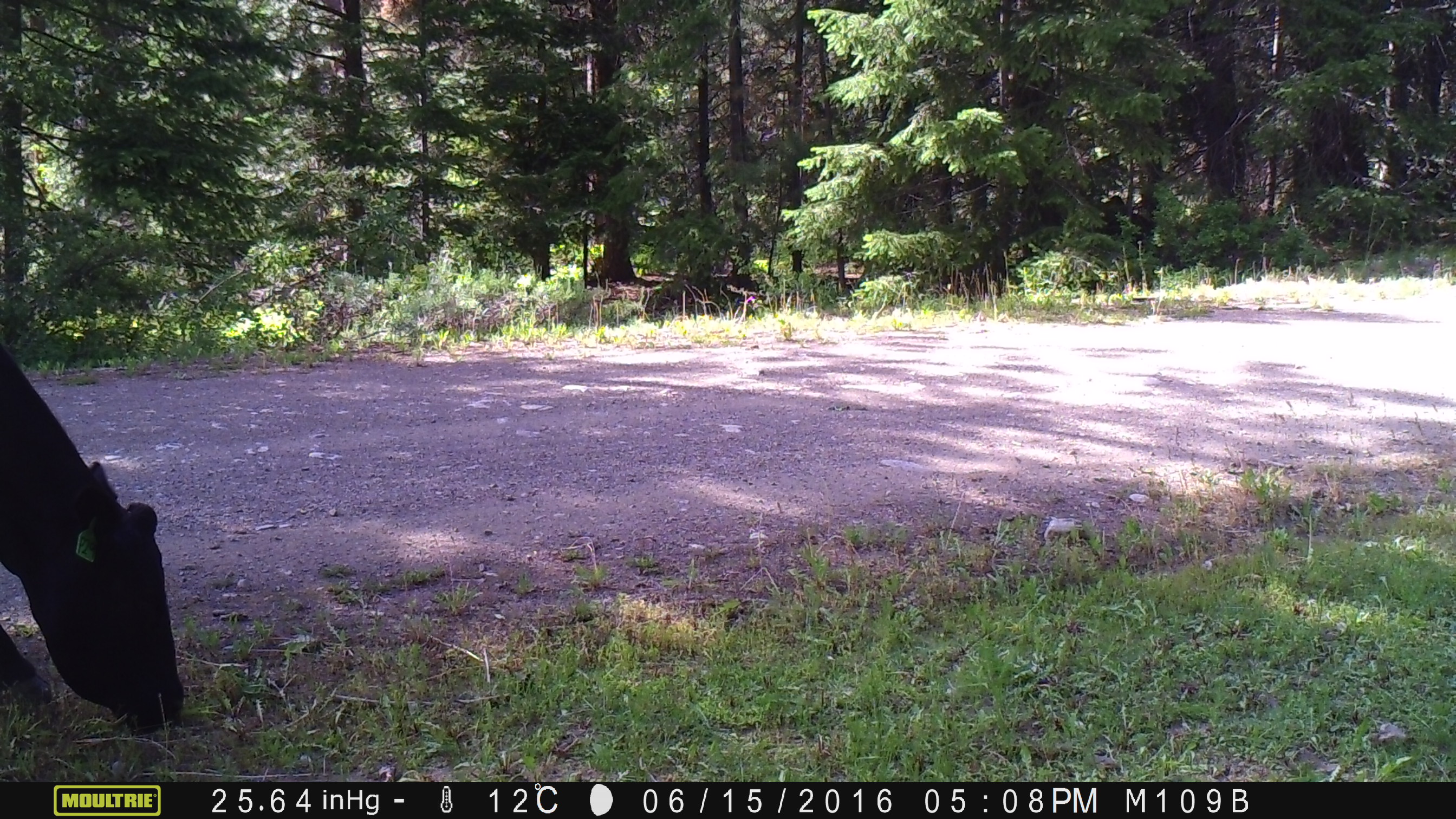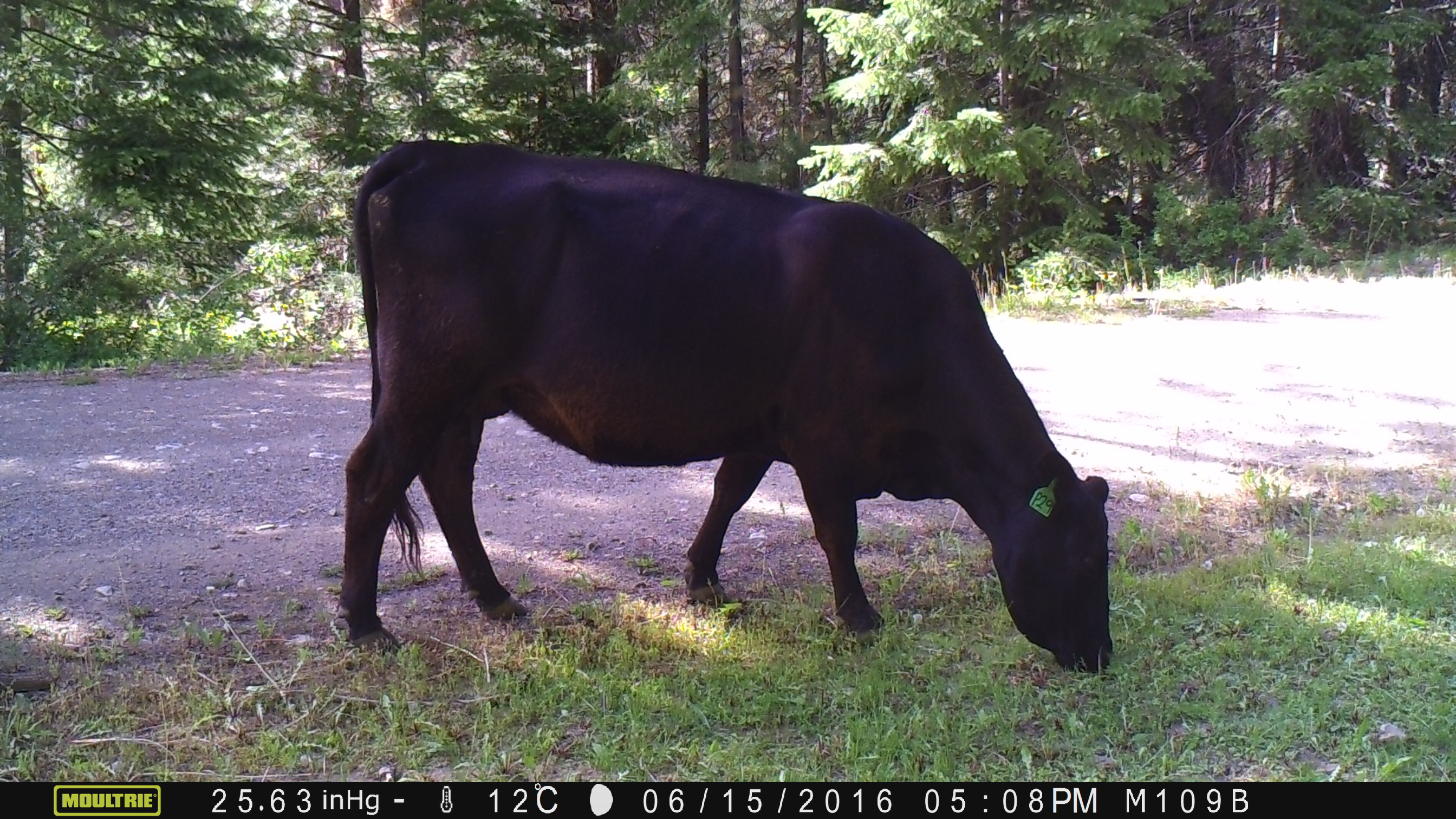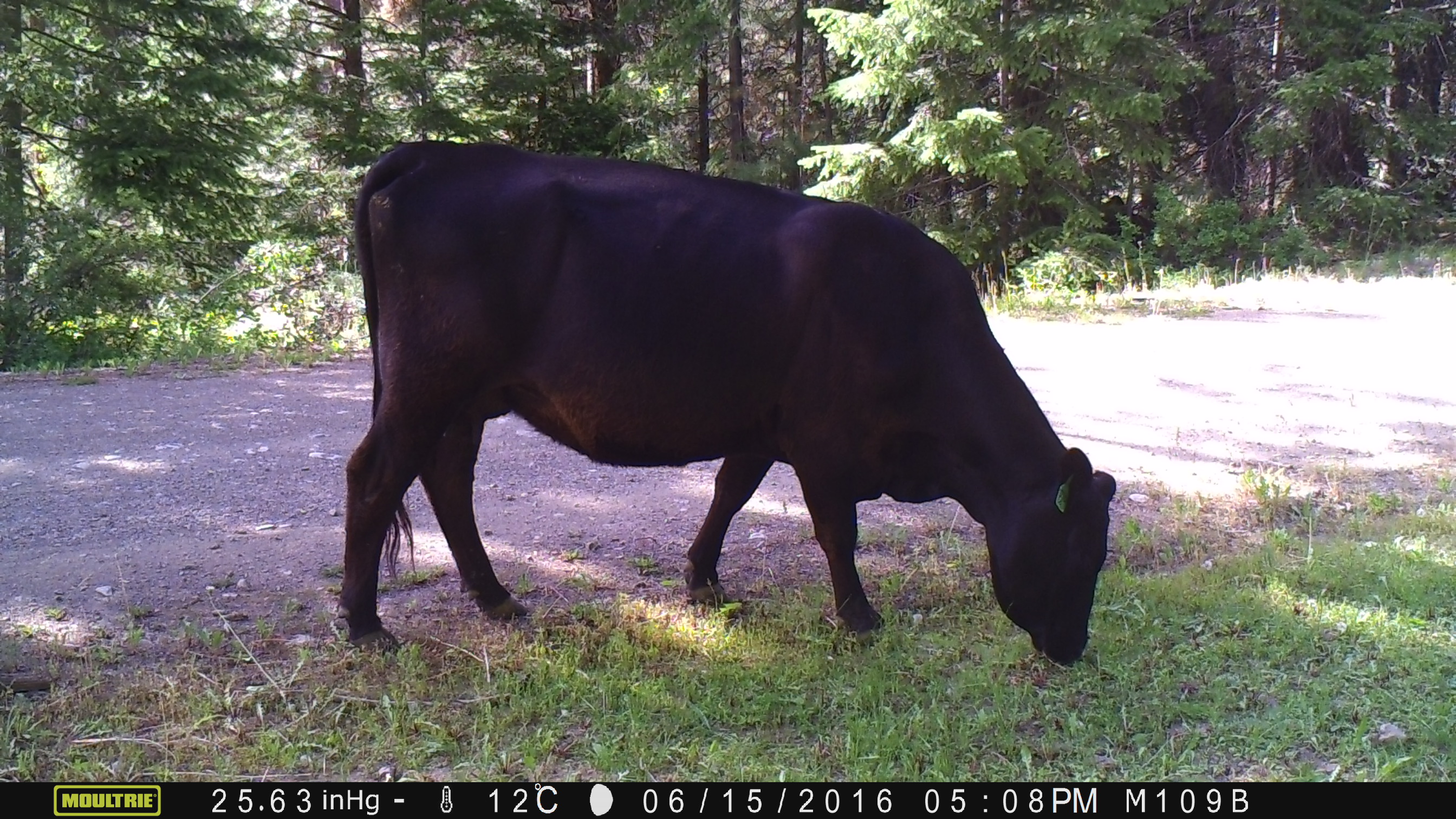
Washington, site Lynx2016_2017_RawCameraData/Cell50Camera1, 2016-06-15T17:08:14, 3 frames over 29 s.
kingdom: Animalia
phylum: Chordata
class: Mammalia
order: Artiodactyla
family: Bovidae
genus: Bos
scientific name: Bos taurus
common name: domestic cattle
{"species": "domestic cattle (Bos taurus)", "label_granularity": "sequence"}